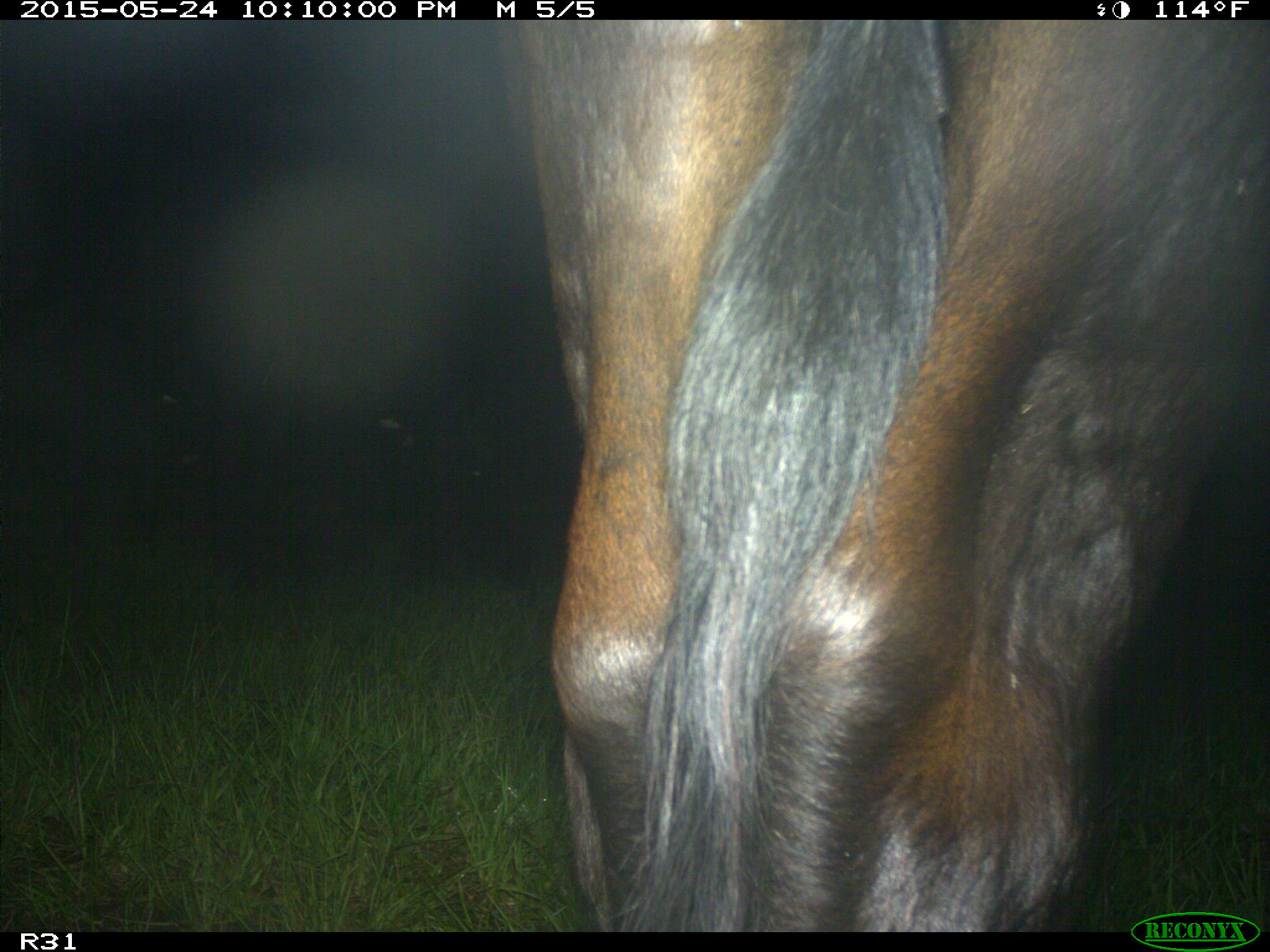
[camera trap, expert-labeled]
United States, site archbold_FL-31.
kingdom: Animalia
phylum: Chordata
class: Mammalia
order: Artiodactyla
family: Bovidae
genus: Bos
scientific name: Bos taurus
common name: domestic cow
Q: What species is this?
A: Bos taurus (domestic cow).